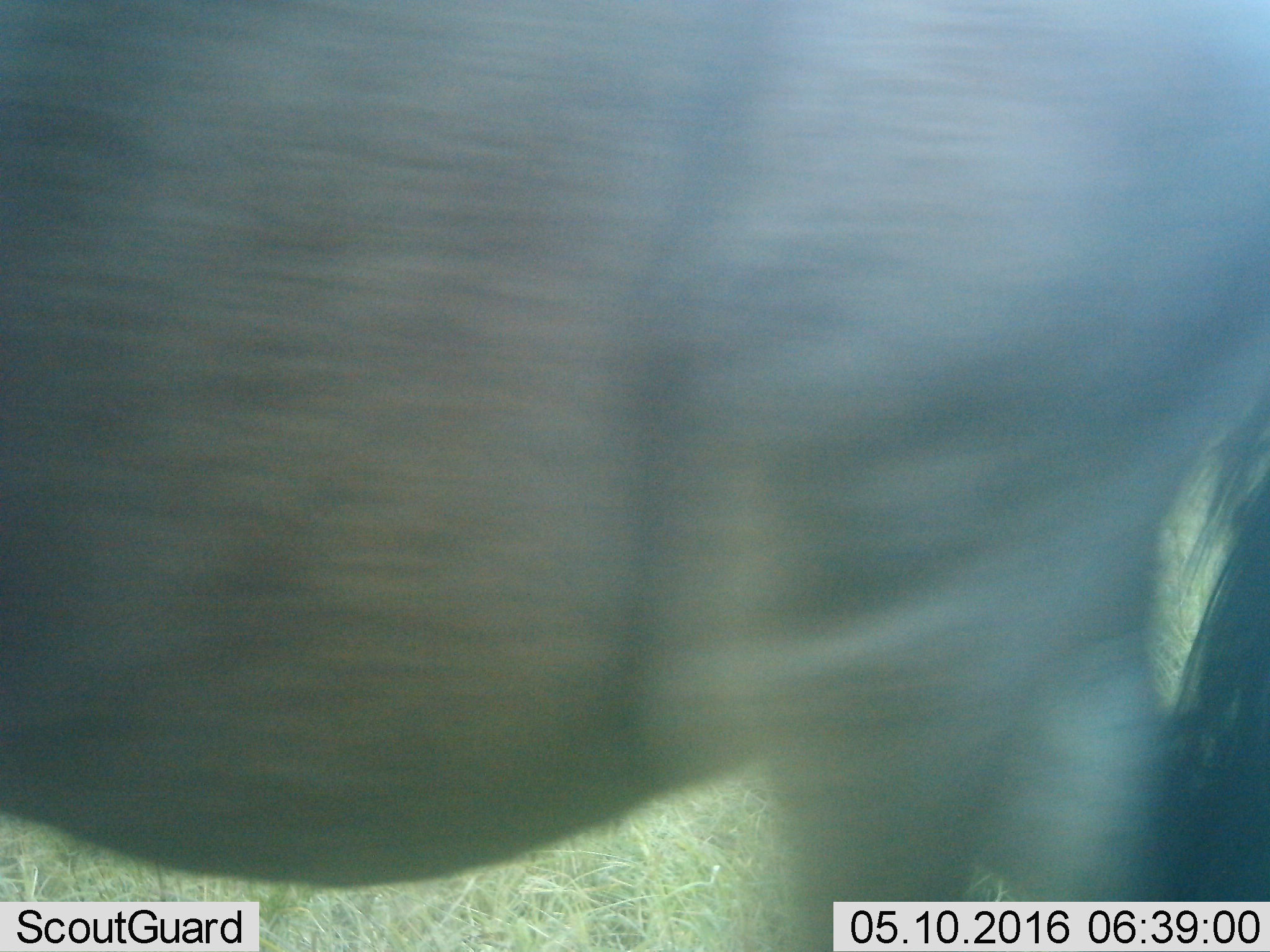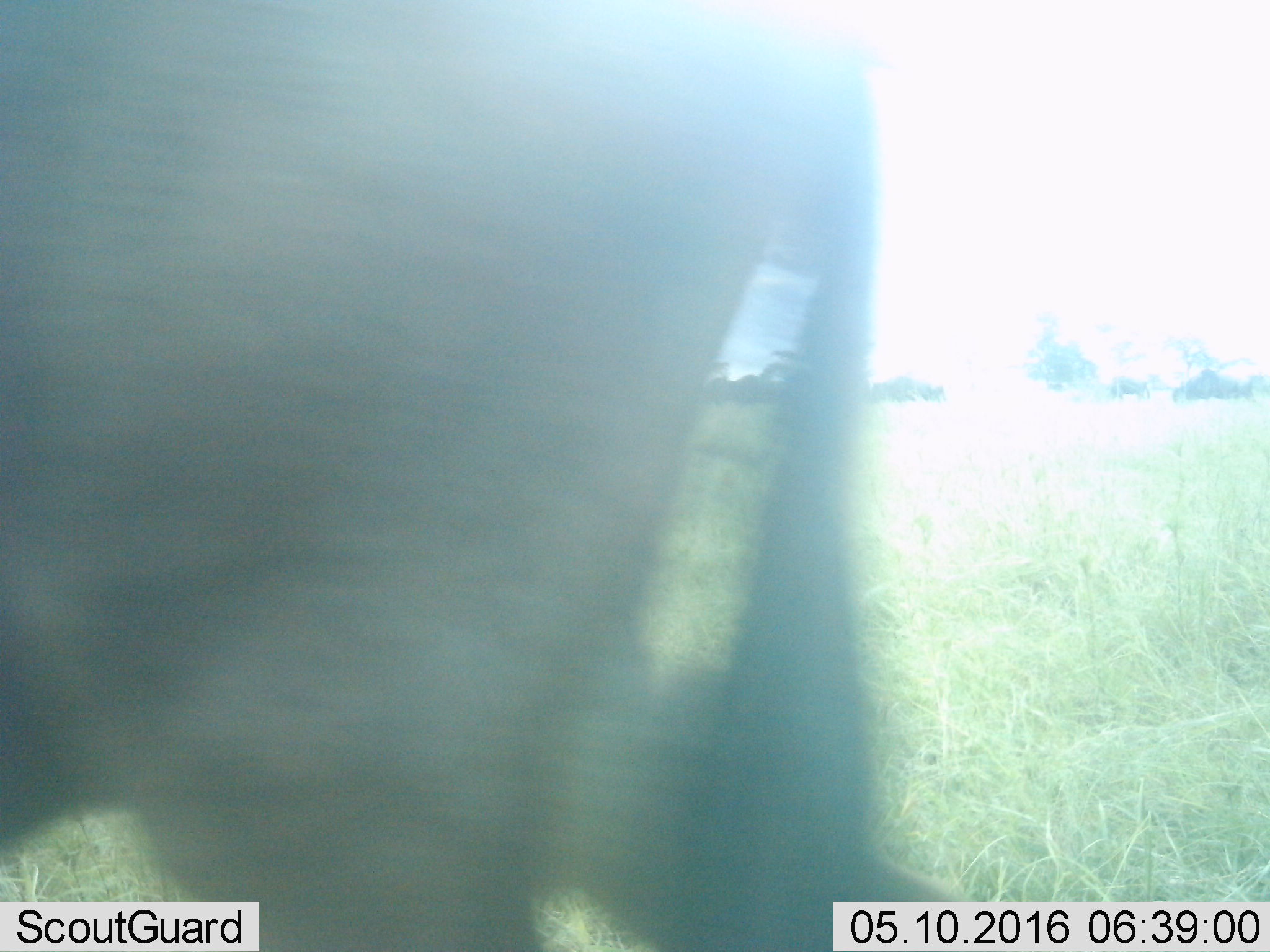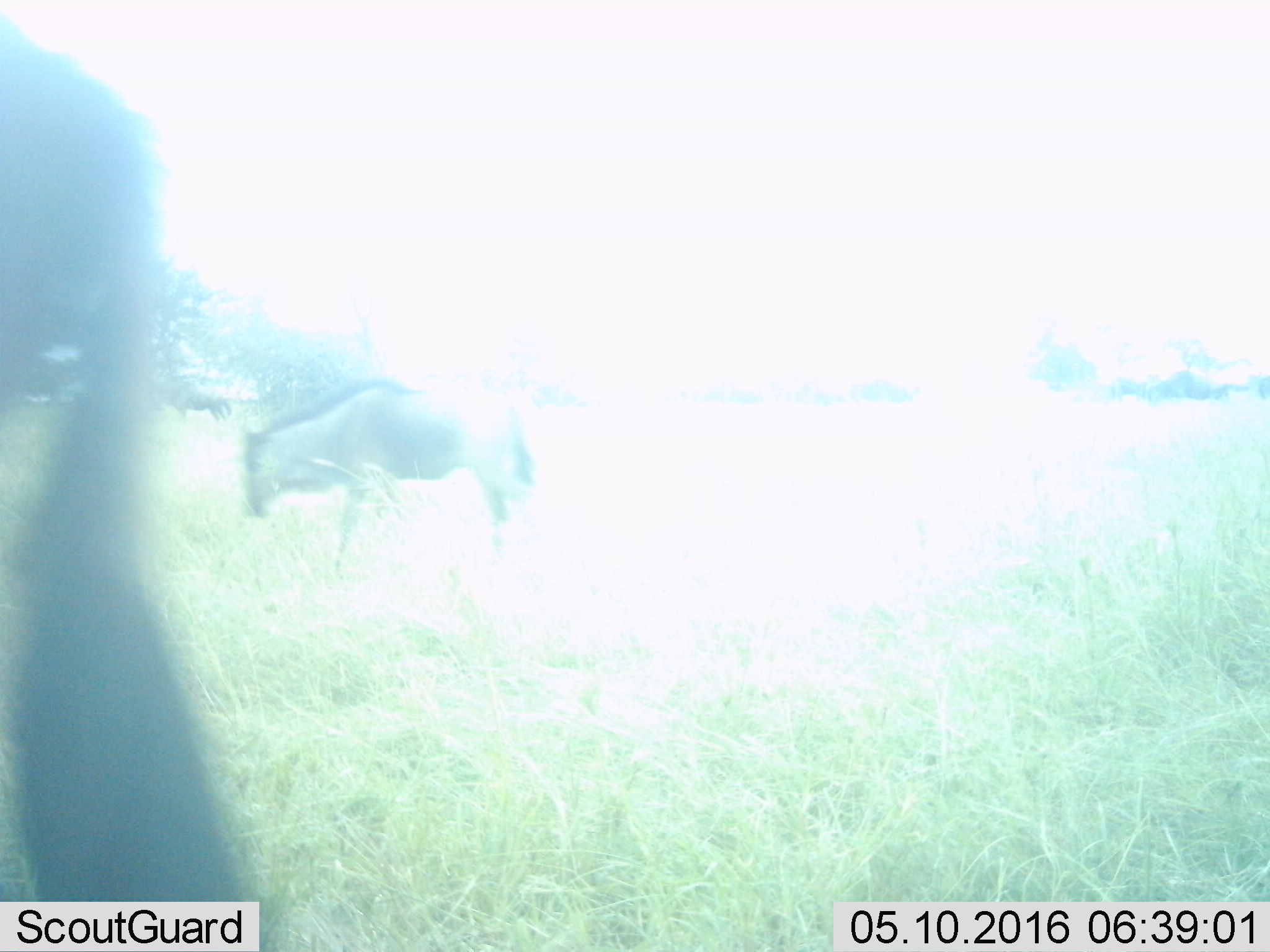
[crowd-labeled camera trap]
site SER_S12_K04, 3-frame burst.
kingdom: Animalia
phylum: Chordata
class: Mammalia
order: Artiodactyla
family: Bovidae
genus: Connochaetes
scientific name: Connochaetes taurinus taurinus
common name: blue wildebeest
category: wildebeestblue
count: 3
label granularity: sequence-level